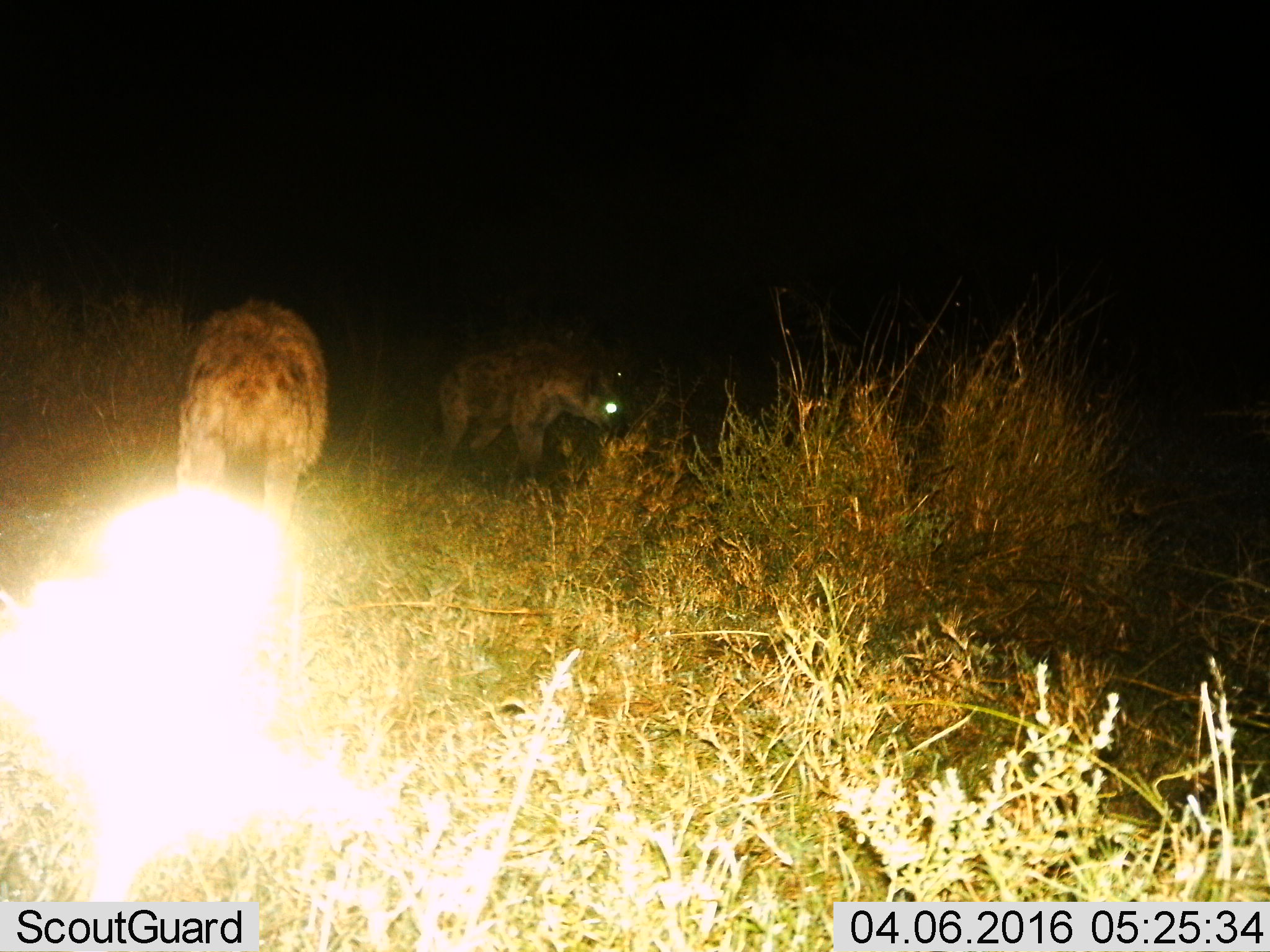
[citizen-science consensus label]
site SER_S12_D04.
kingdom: Animalia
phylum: Chordata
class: Mammalia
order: Carnivora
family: Hyaenidae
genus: Crocuta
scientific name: Crocuta crocuta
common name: spotted hyena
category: hyenaspotted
Hyenaspotted (spotted hyena) (Crocuta crocuta), count 2. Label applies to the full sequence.